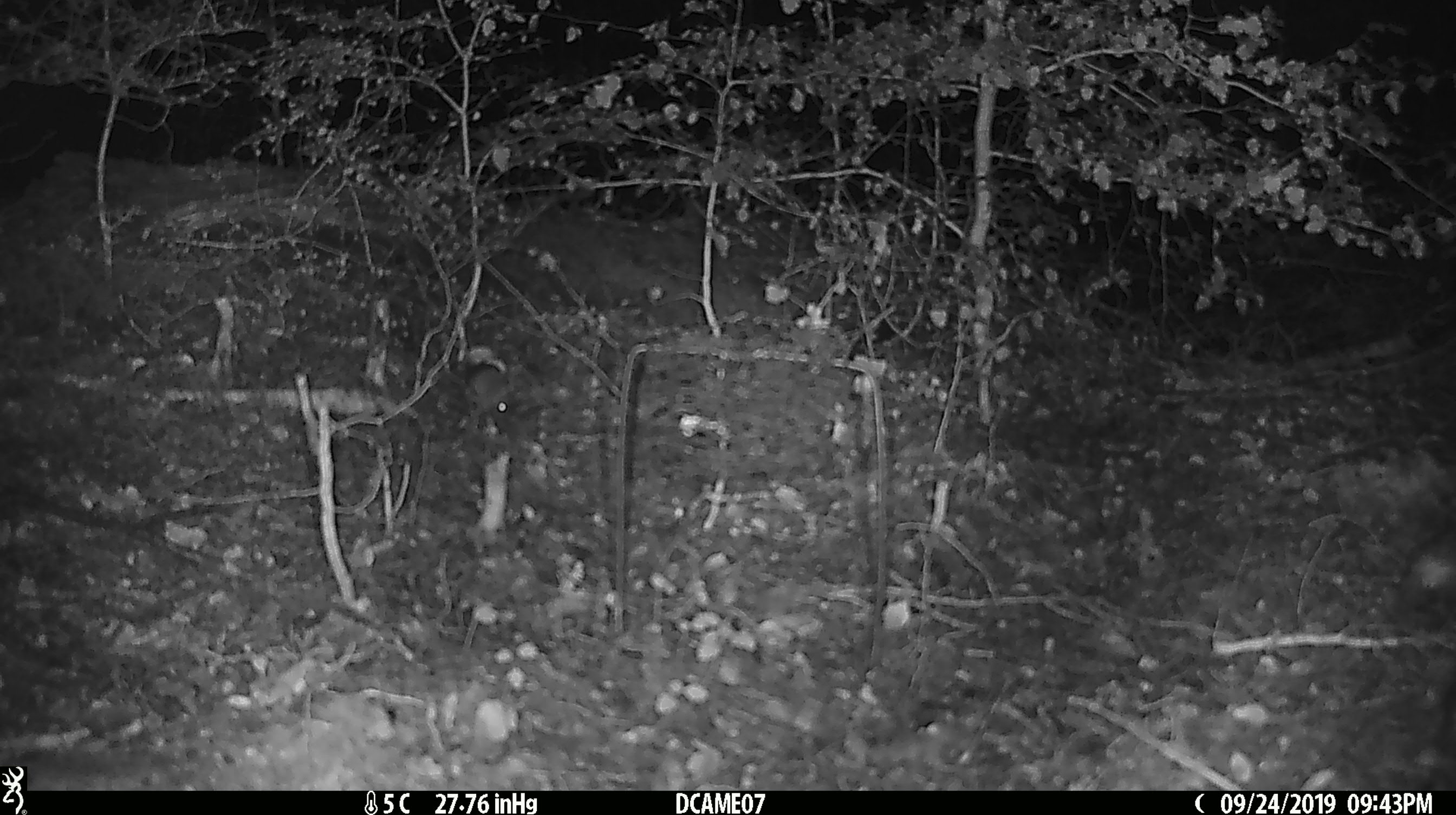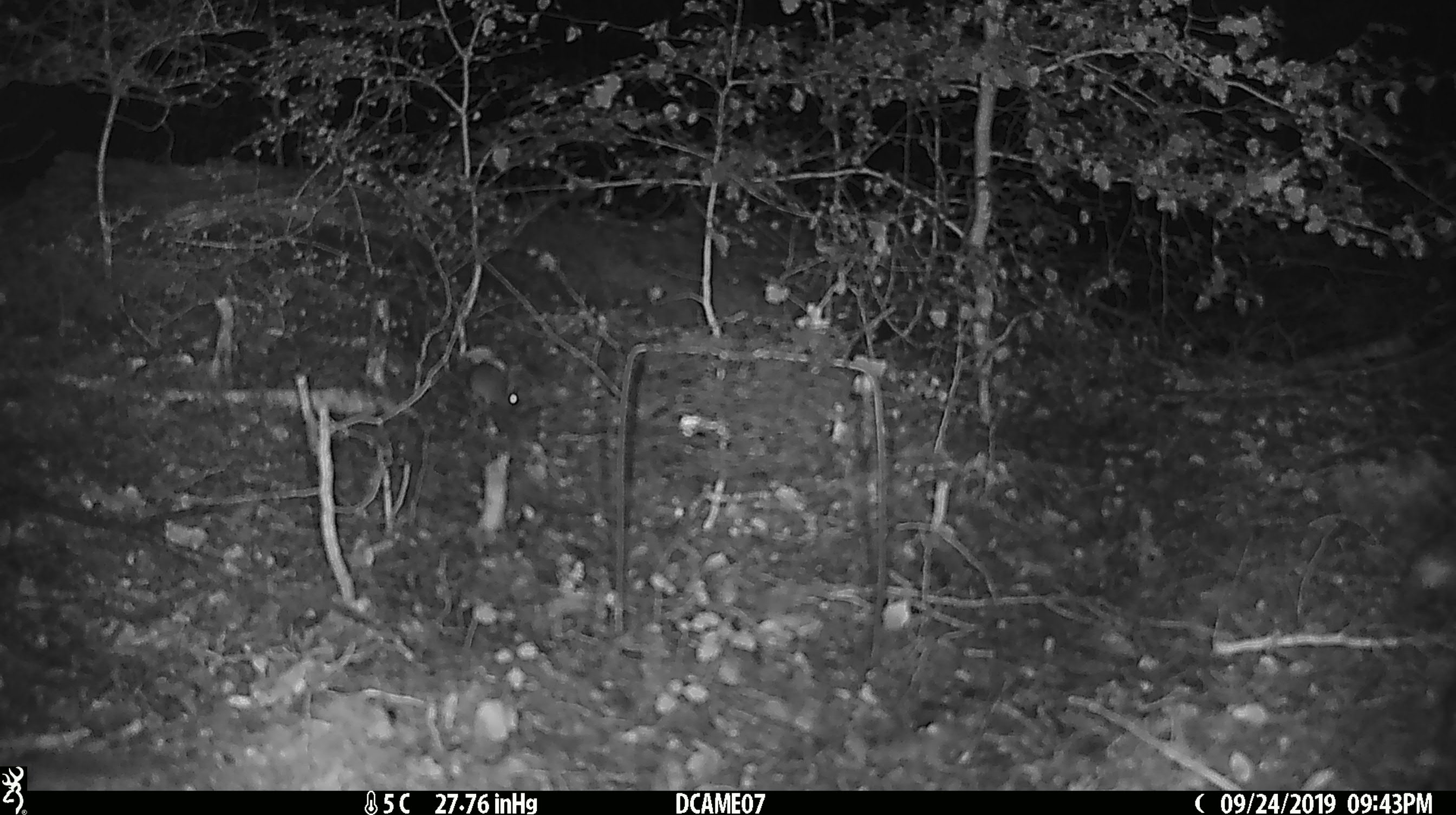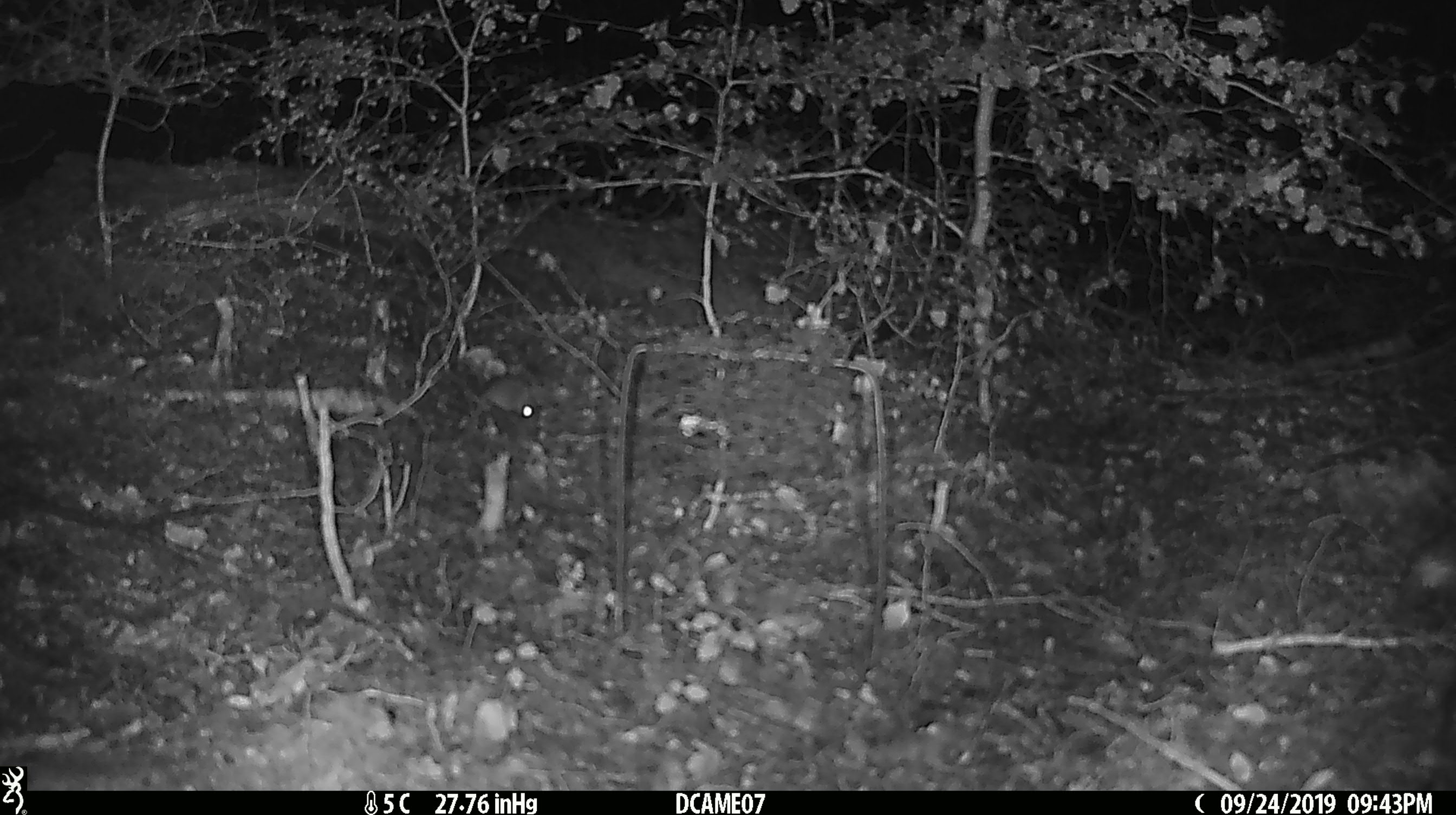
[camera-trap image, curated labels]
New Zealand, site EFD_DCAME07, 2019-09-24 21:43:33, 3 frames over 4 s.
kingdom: Animalia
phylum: Chordata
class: Mammalia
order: Rodentia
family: Muridae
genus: Mus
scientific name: Mus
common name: mouse